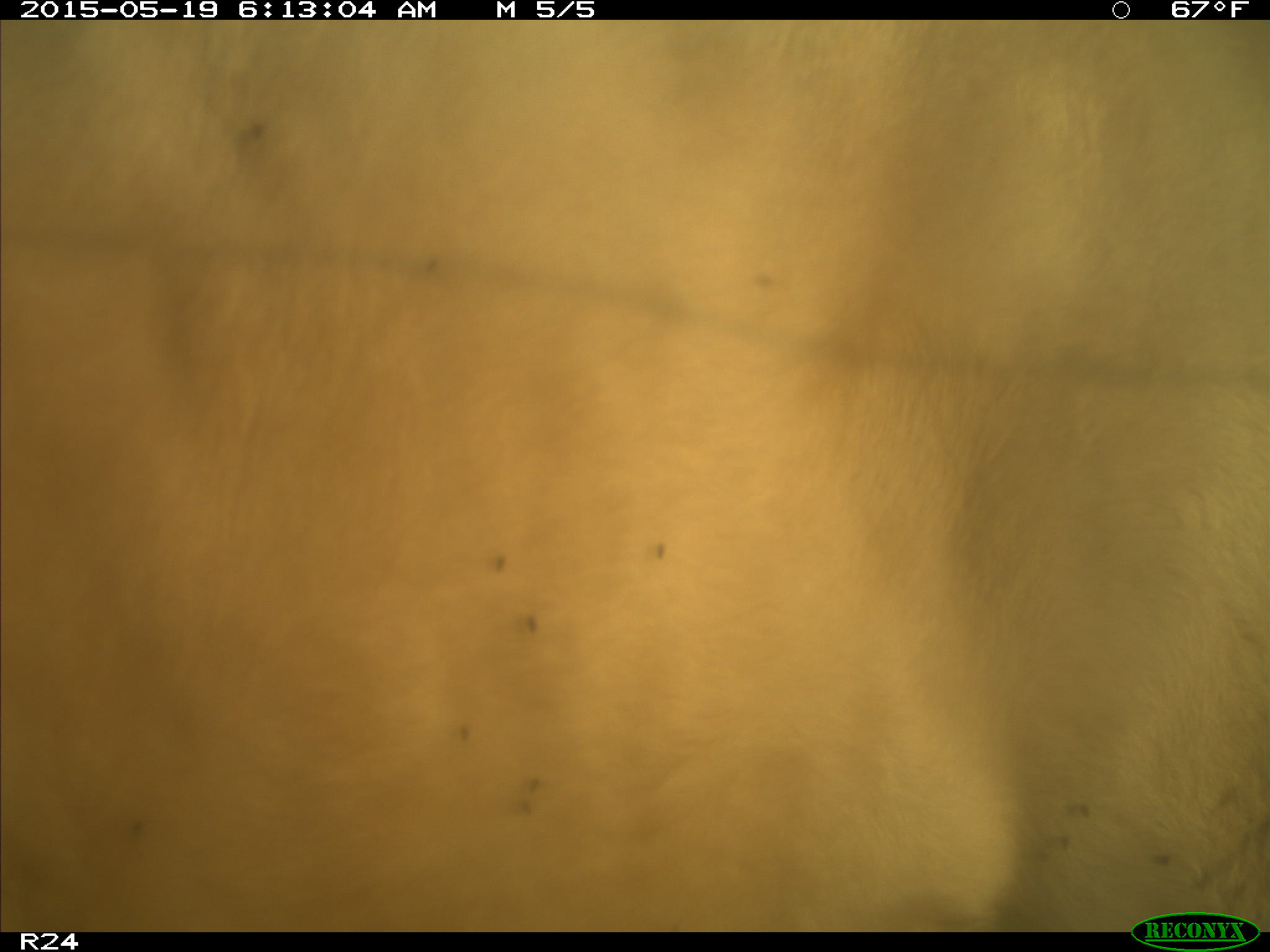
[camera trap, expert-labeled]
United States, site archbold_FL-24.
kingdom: Animalia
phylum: Chordata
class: Mammalia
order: Artiodactyla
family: Bovidae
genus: Bos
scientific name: Bos taurus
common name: domestic cow